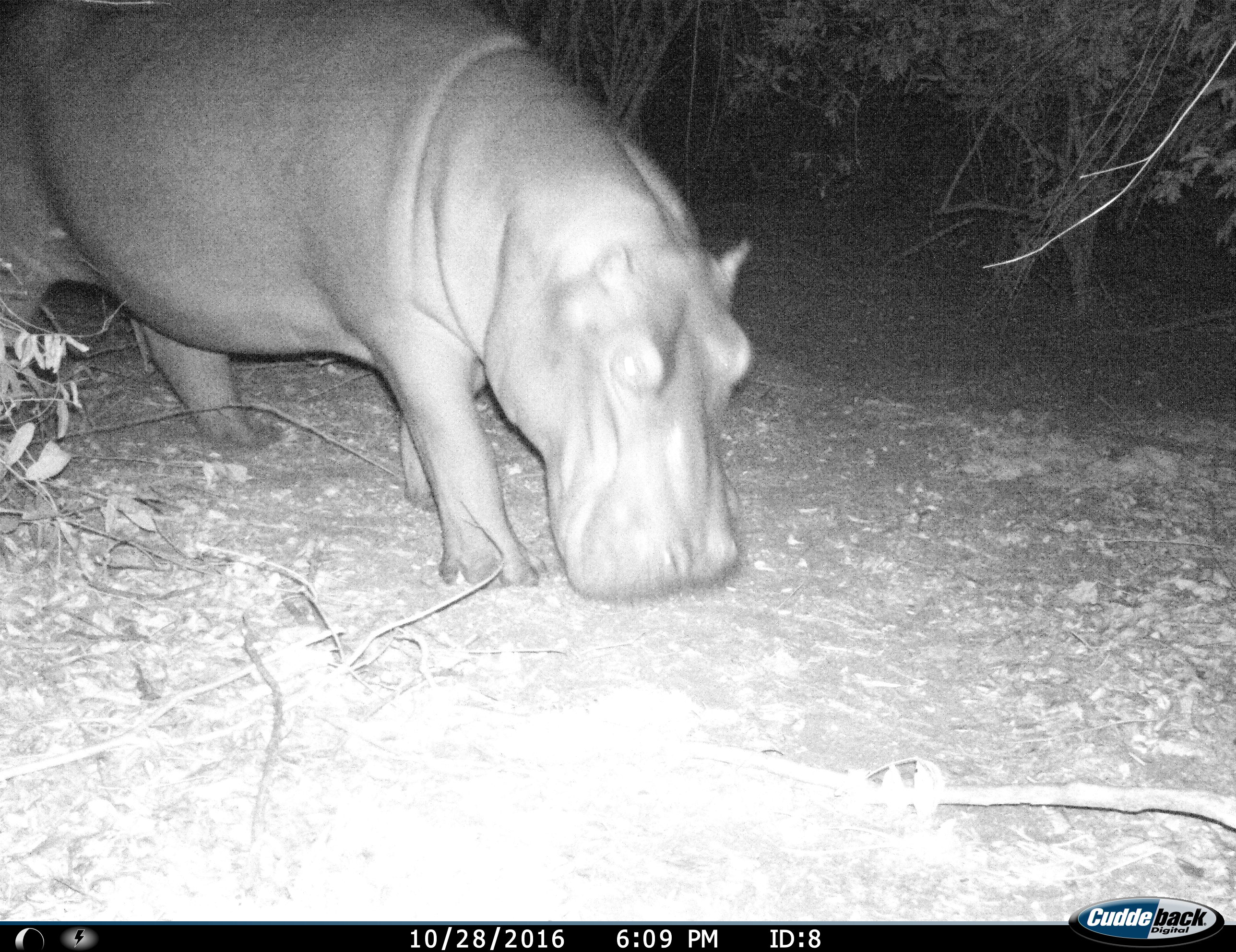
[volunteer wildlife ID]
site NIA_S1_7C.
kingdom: Animalia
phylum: Chordata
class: Mammalia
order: Artiodactyla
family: Hippopotamidae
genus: Hippopotamus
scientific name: Hippopotamus amphibius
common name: hippopotamus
Hippopotamus (Hippopotamus amphibius), count 1. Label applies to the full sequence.